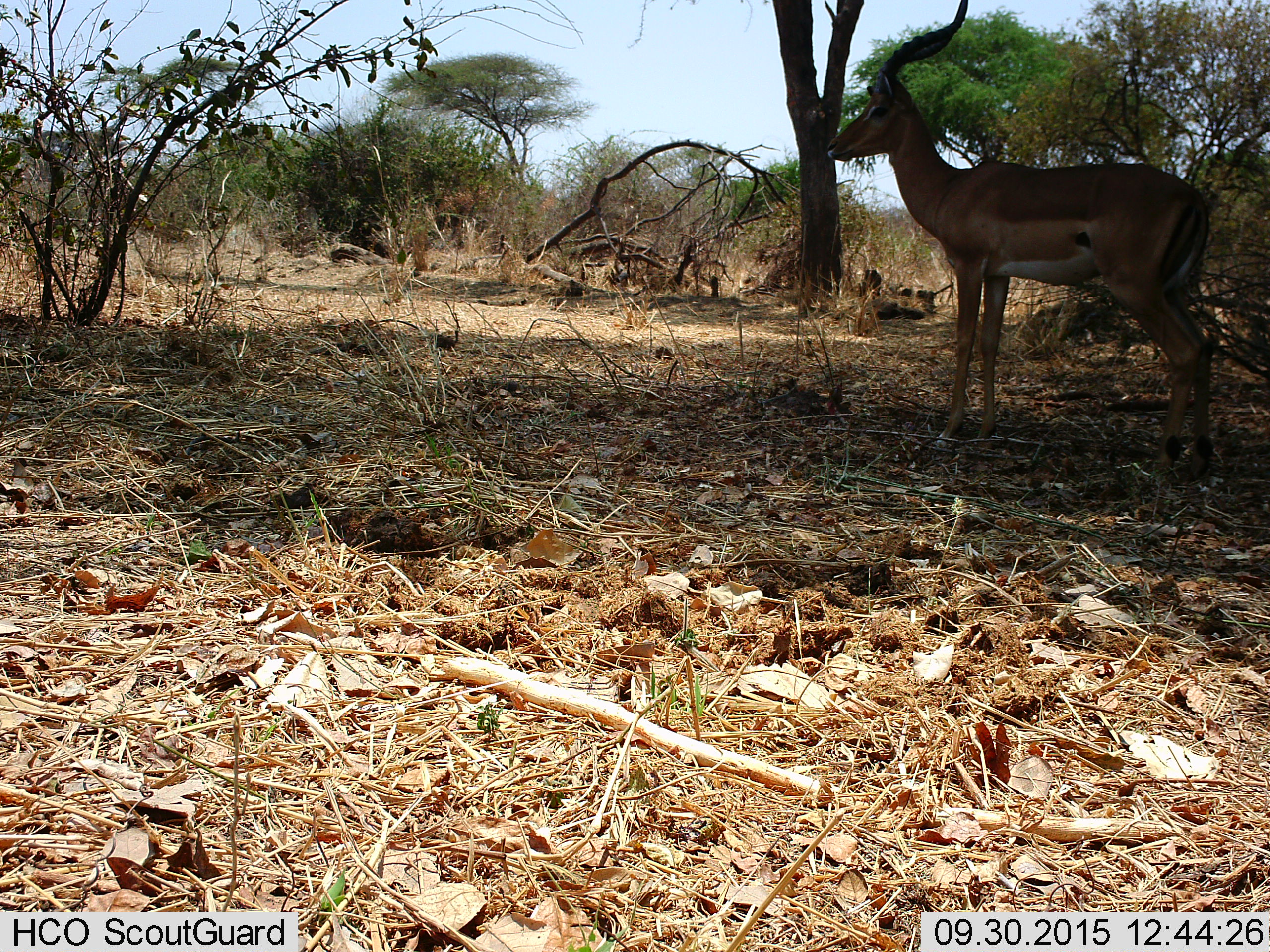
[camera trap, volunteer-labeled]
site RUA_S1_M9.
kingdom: Animalia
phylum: Chordata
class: Mammalia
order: Artiodactyla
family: Bovidae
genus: Aepyceros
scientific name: Aepyceros melampus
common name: impala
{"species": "impala (Aepyceros melampus)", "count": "1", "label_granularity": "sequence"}